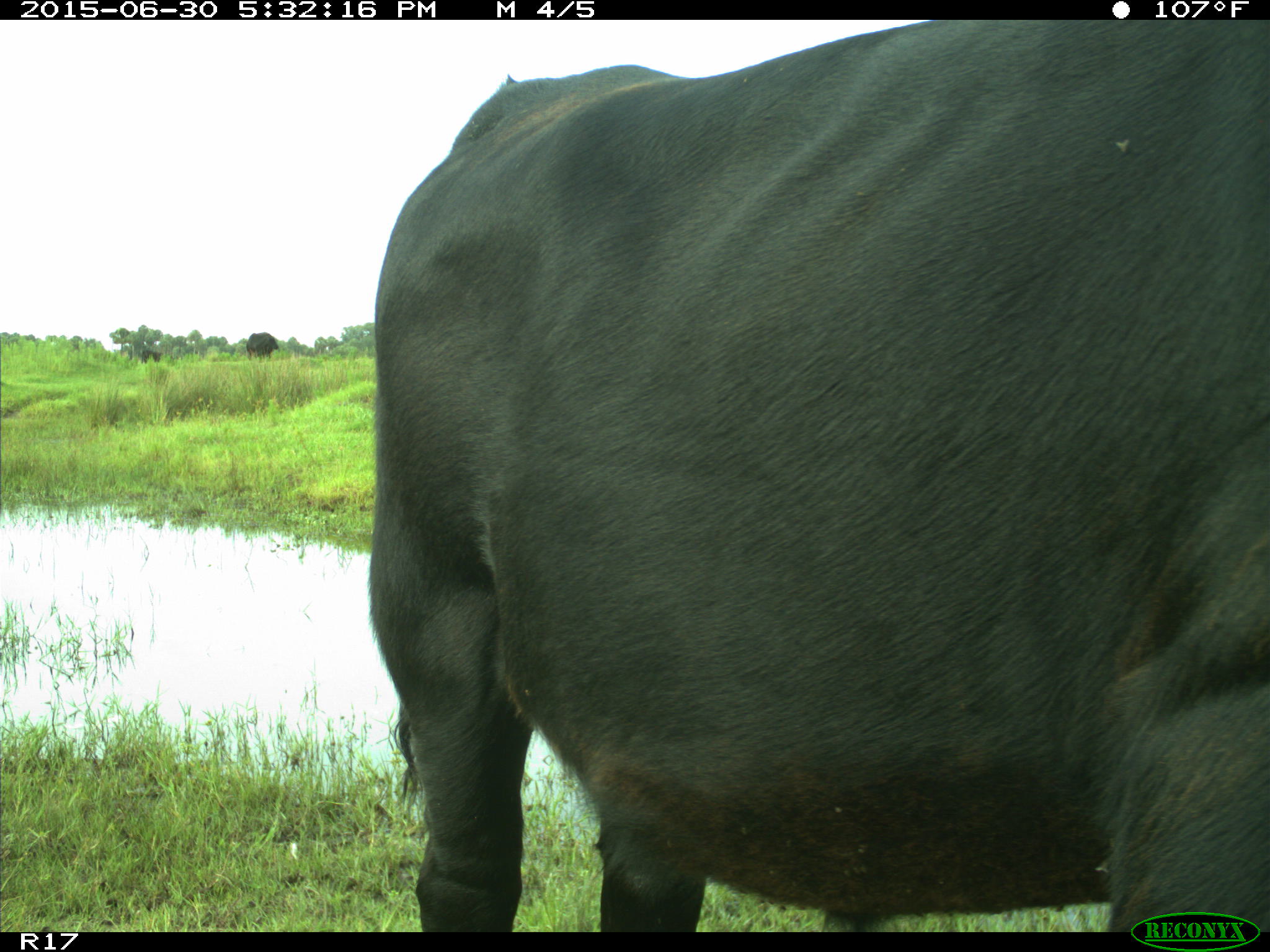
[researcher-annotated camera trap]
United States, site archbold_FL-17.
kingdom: Animalia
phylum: Chordata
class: Mammalia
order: Artiodactyla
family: Bovidae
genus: Bos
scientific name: Bos taurus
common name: domestic cow